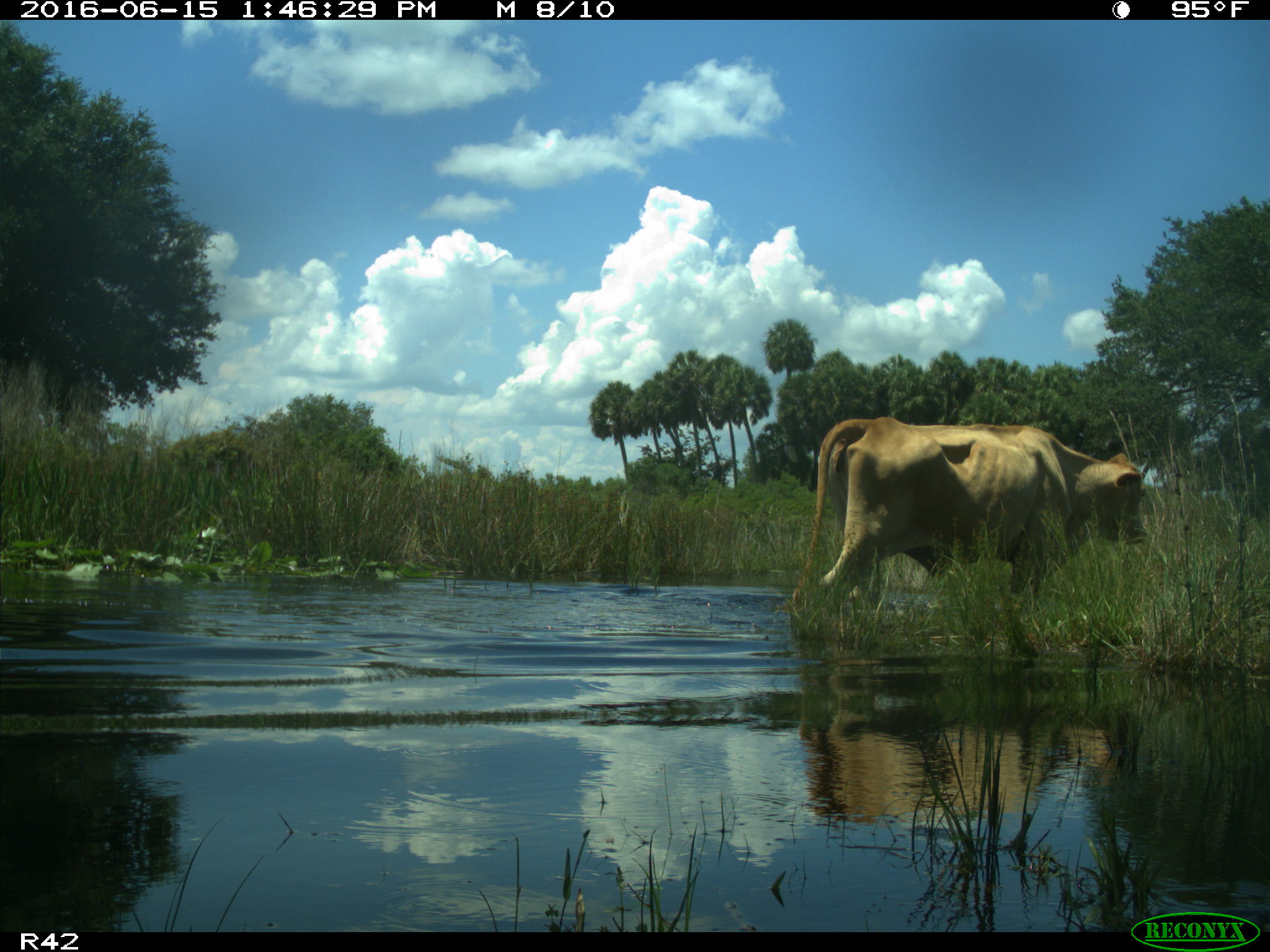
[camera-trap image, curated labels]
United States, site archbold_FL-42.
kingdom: Animalia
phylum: Chordata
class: Mammalia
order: Artiodactyla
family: Bovidae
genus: Bos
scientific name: Bos taurus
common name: domestic cow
Bos taurus (domestic cow).